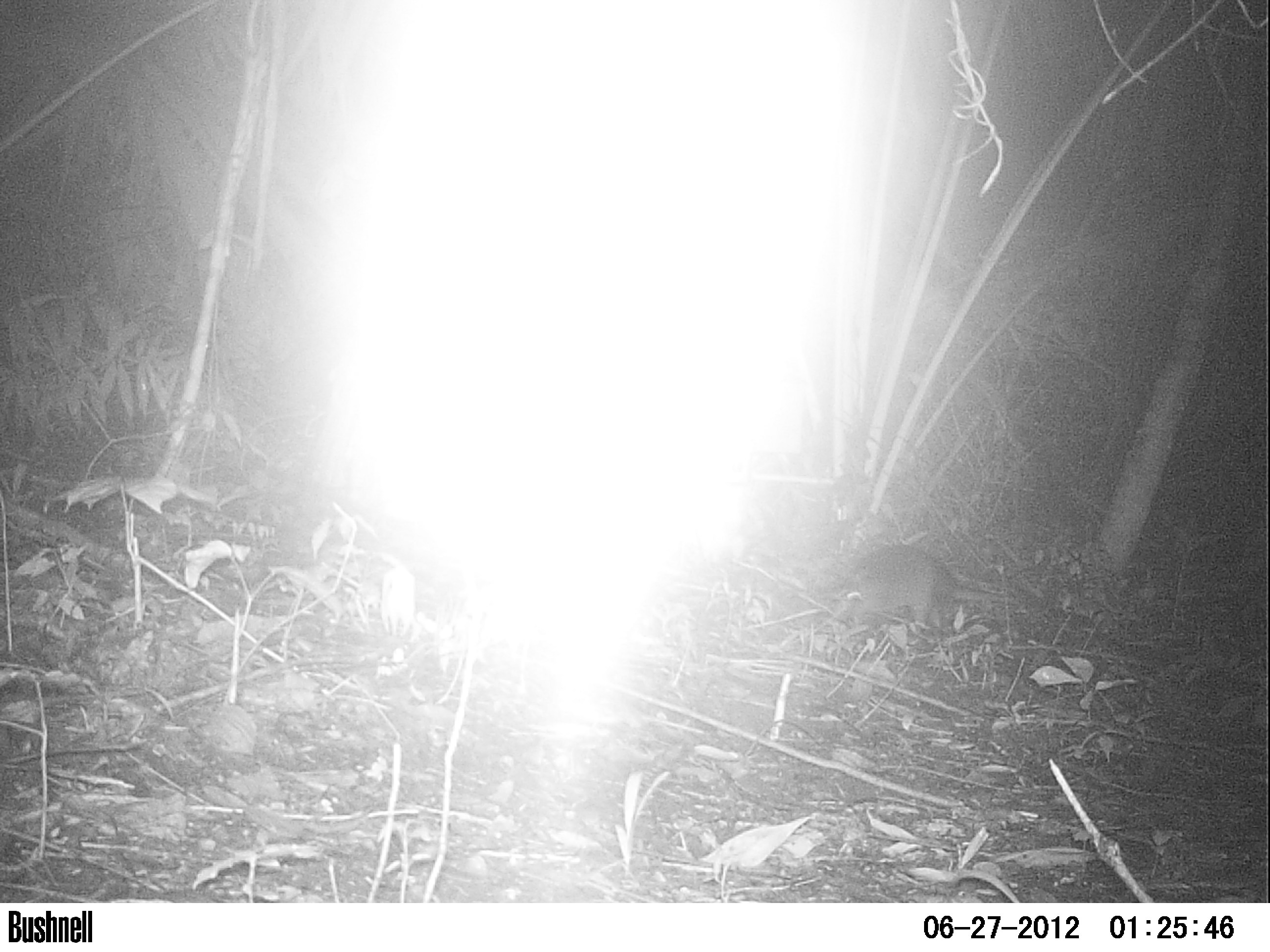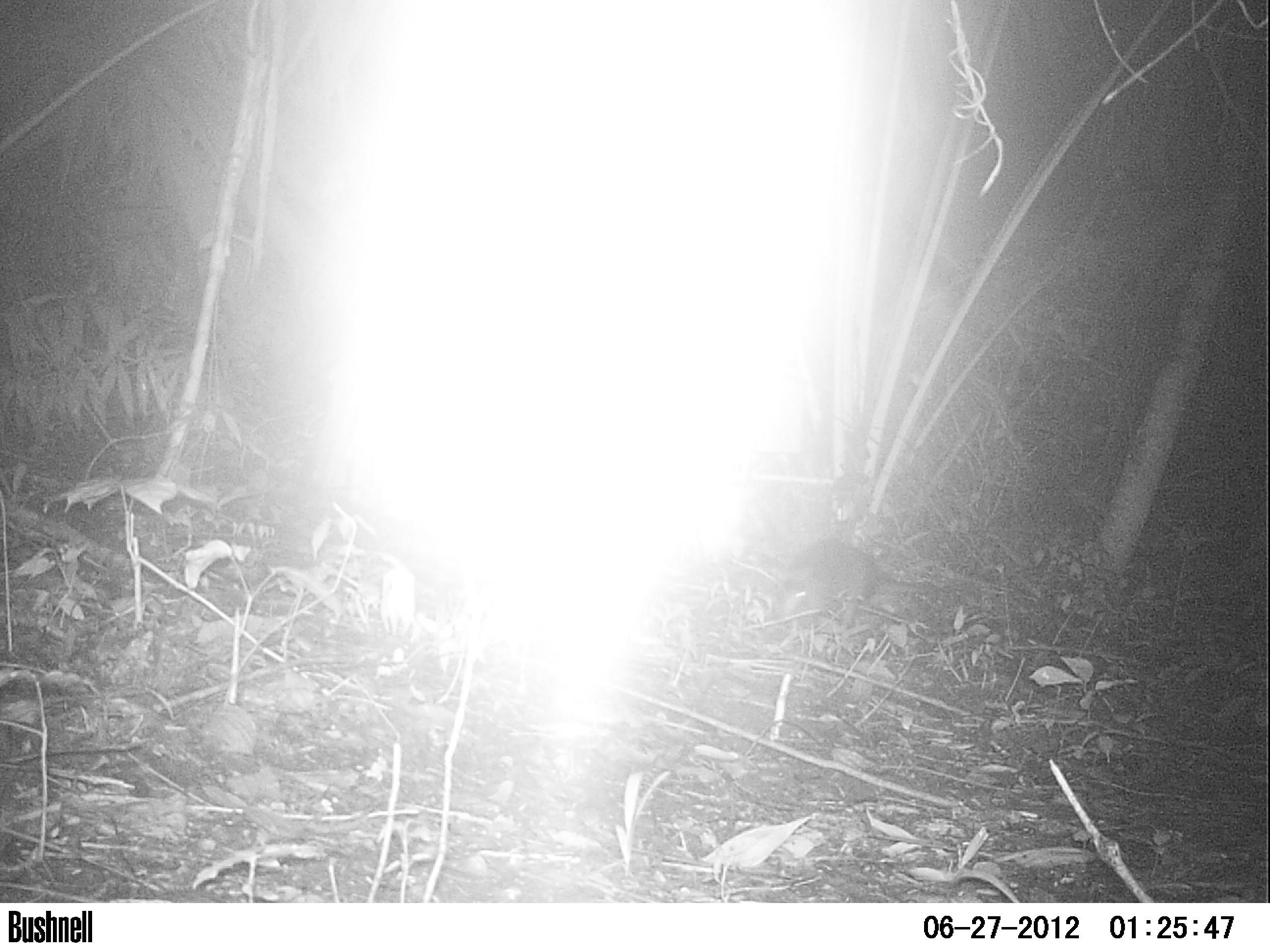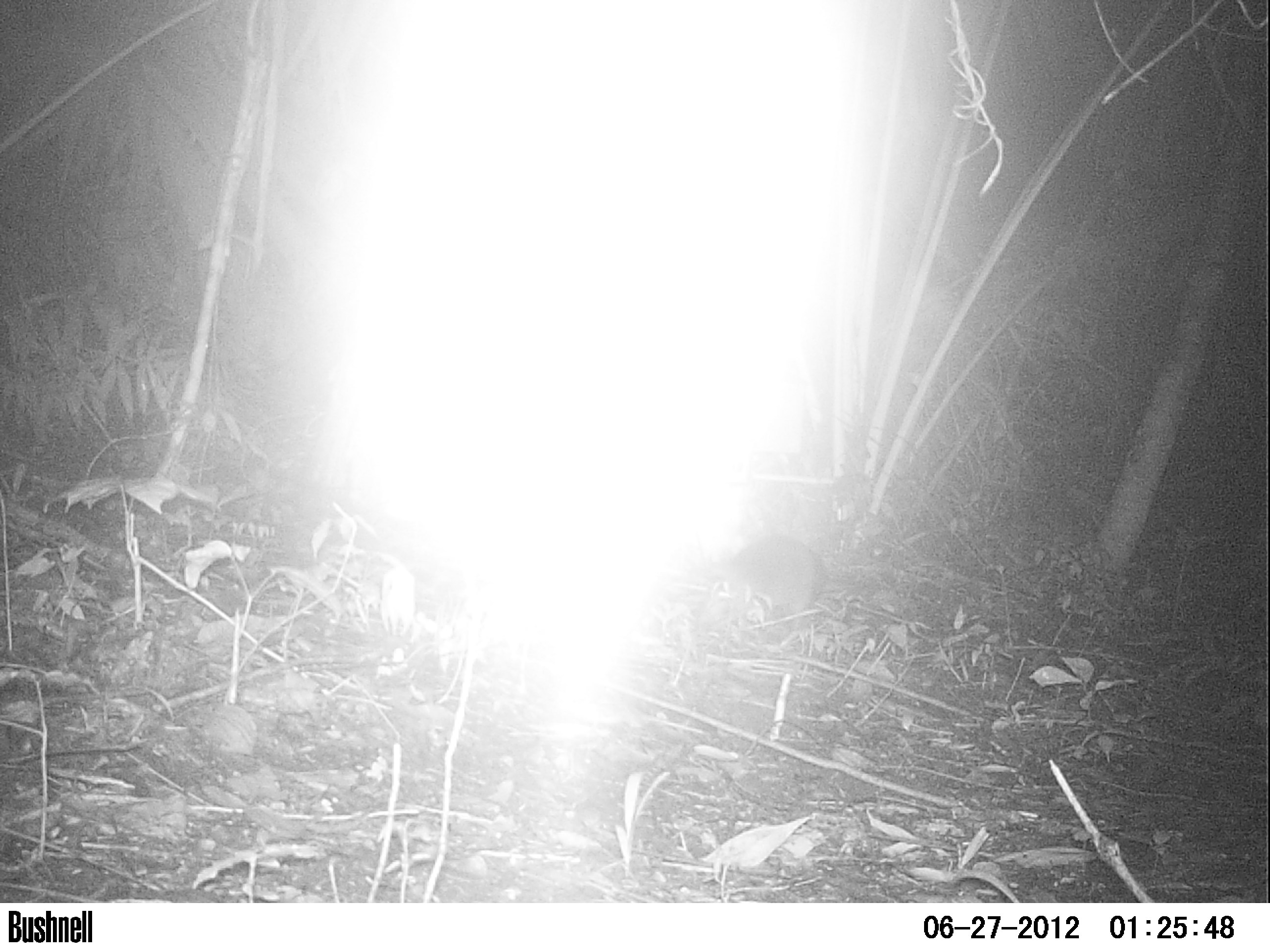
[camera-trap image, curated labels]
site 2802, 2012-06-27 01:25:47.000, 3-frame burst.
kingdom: Animalia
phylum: Chordata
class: Mammalia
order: Cingulata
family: Dasypodidae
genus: Dasypus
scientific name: Dasypus novemcinctus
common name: nine-banded armadillo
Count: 1.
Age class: adult.